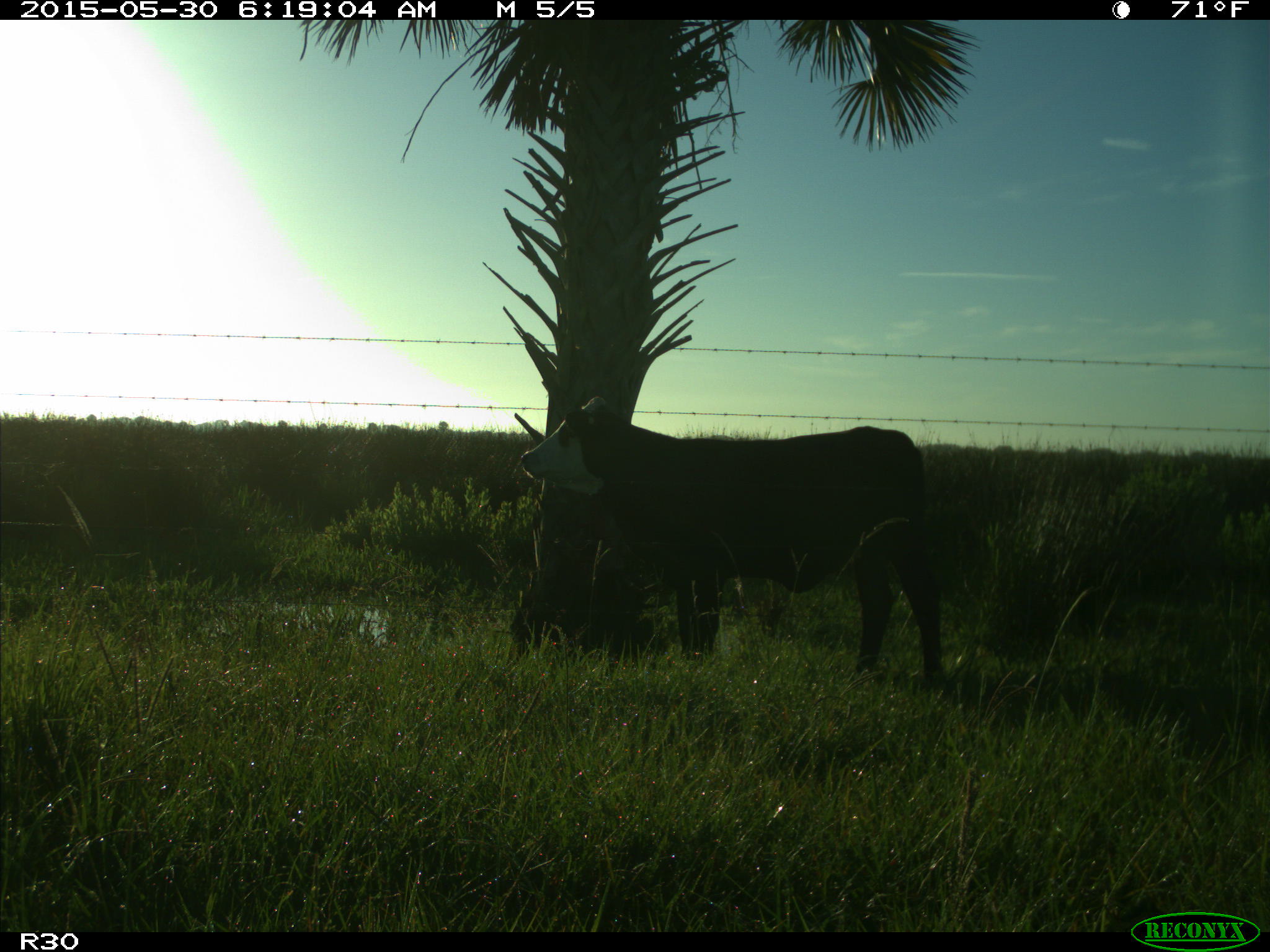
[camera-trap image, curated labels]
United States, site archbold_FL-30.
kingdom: Animalia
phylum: Chordata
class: Mammalia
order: Artiodactyla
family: Bovidae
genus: Bos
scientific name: Bos taurus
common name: domestic cow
Bos taurus (domestic cow).